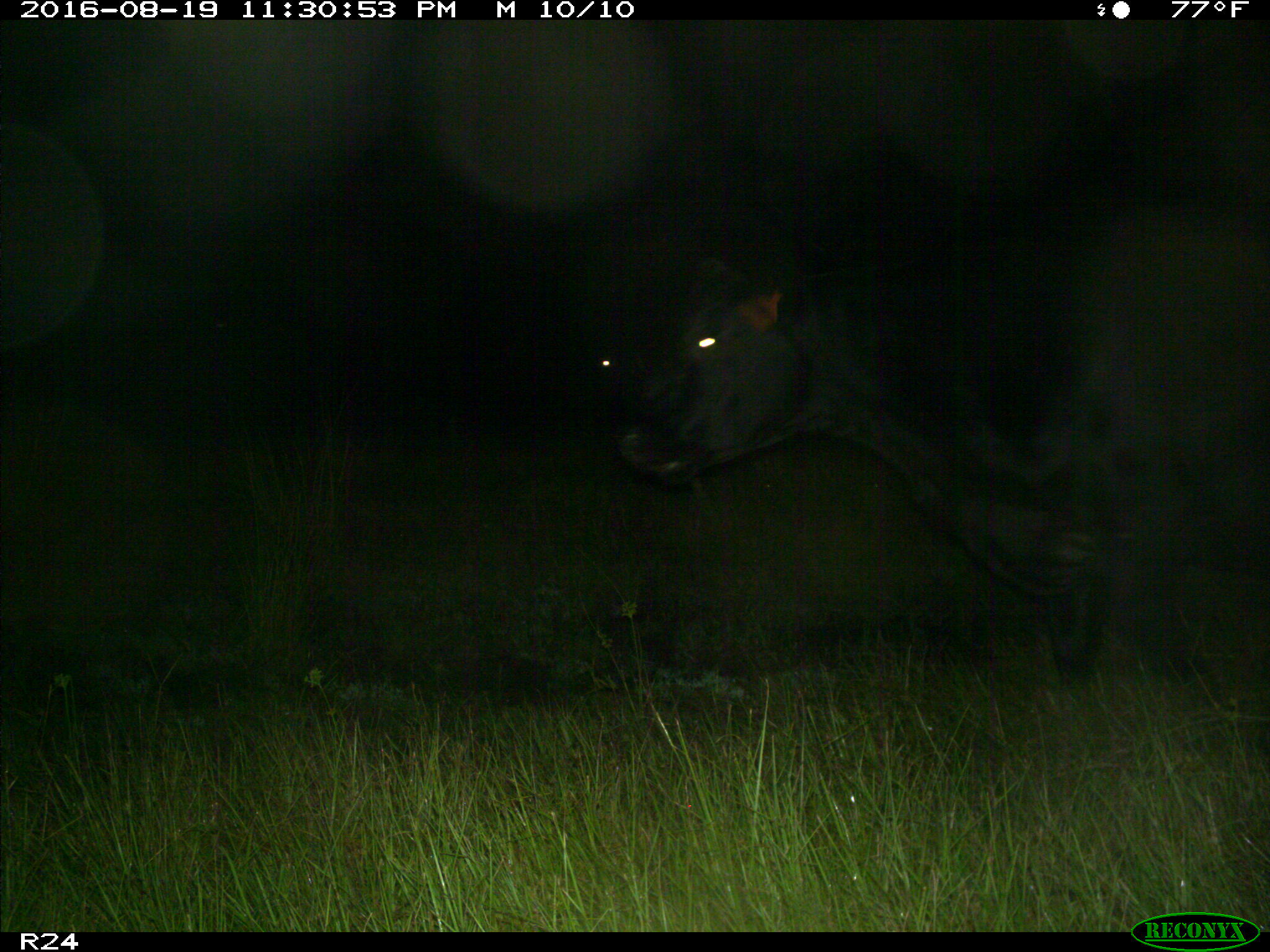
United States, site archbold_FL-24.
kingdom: Animalia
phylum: Chordata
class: Mammalia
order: Artiodactyla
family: Bovidae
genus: Bos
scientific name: Bos taurus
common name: domestic cow